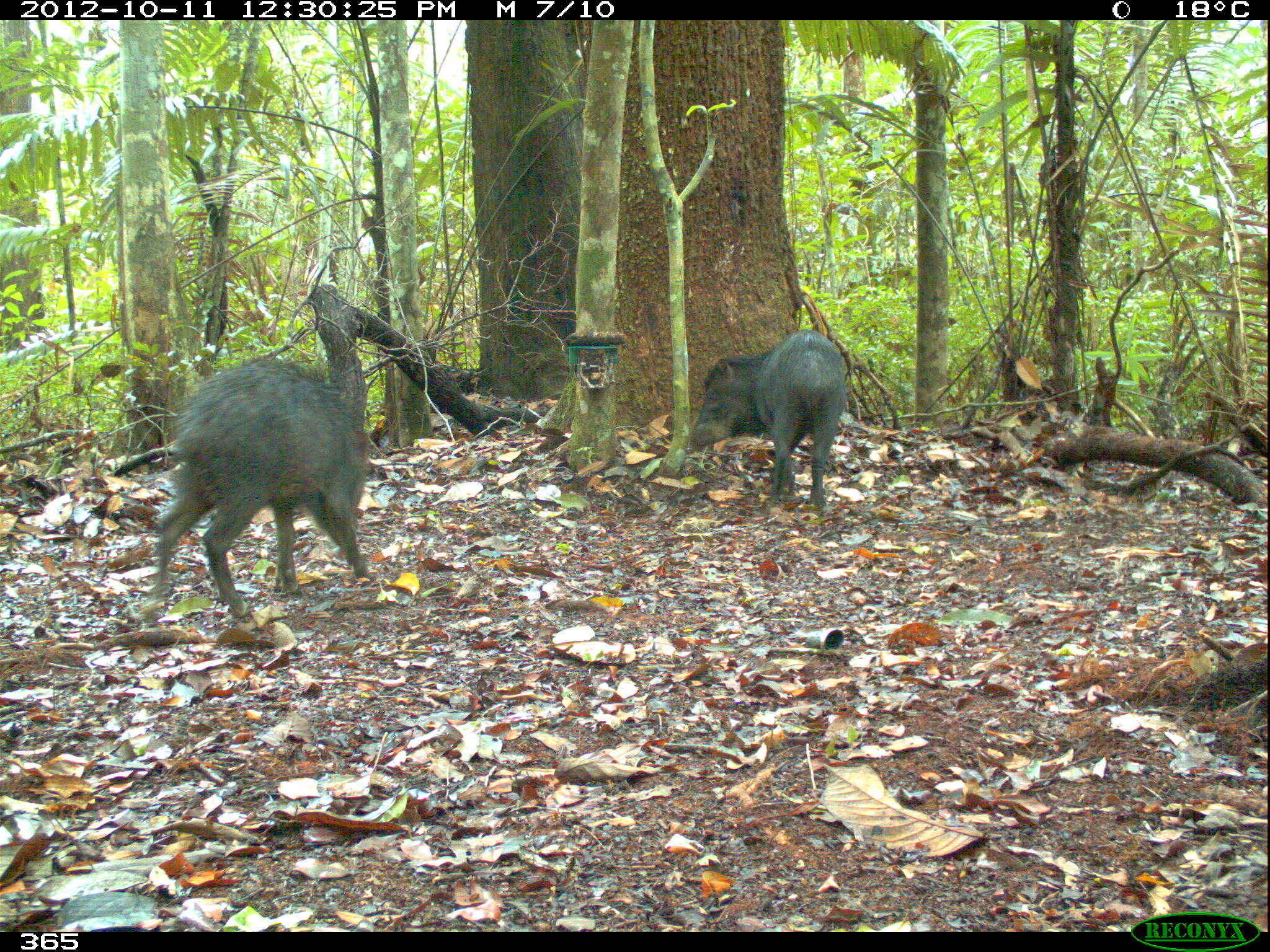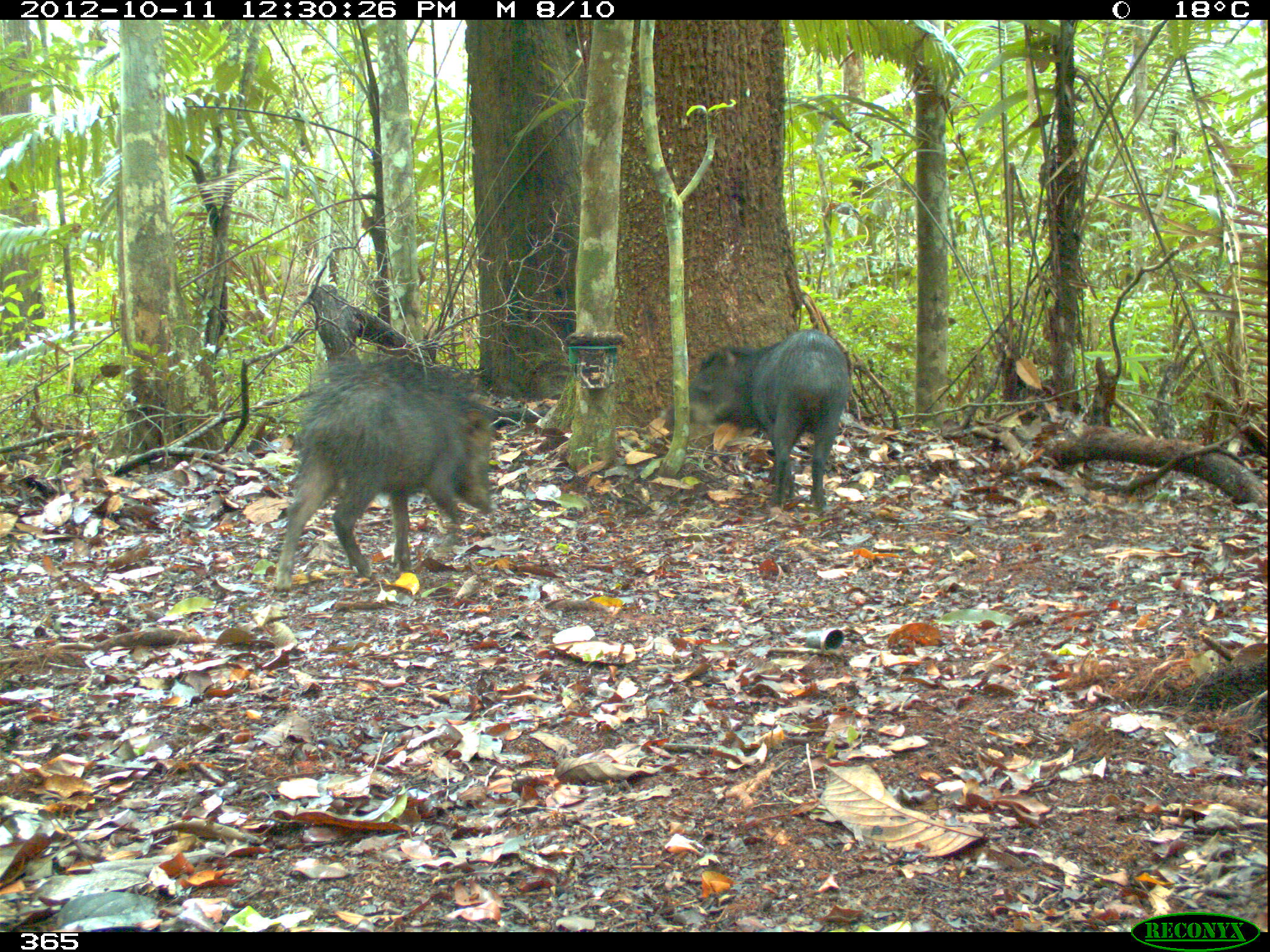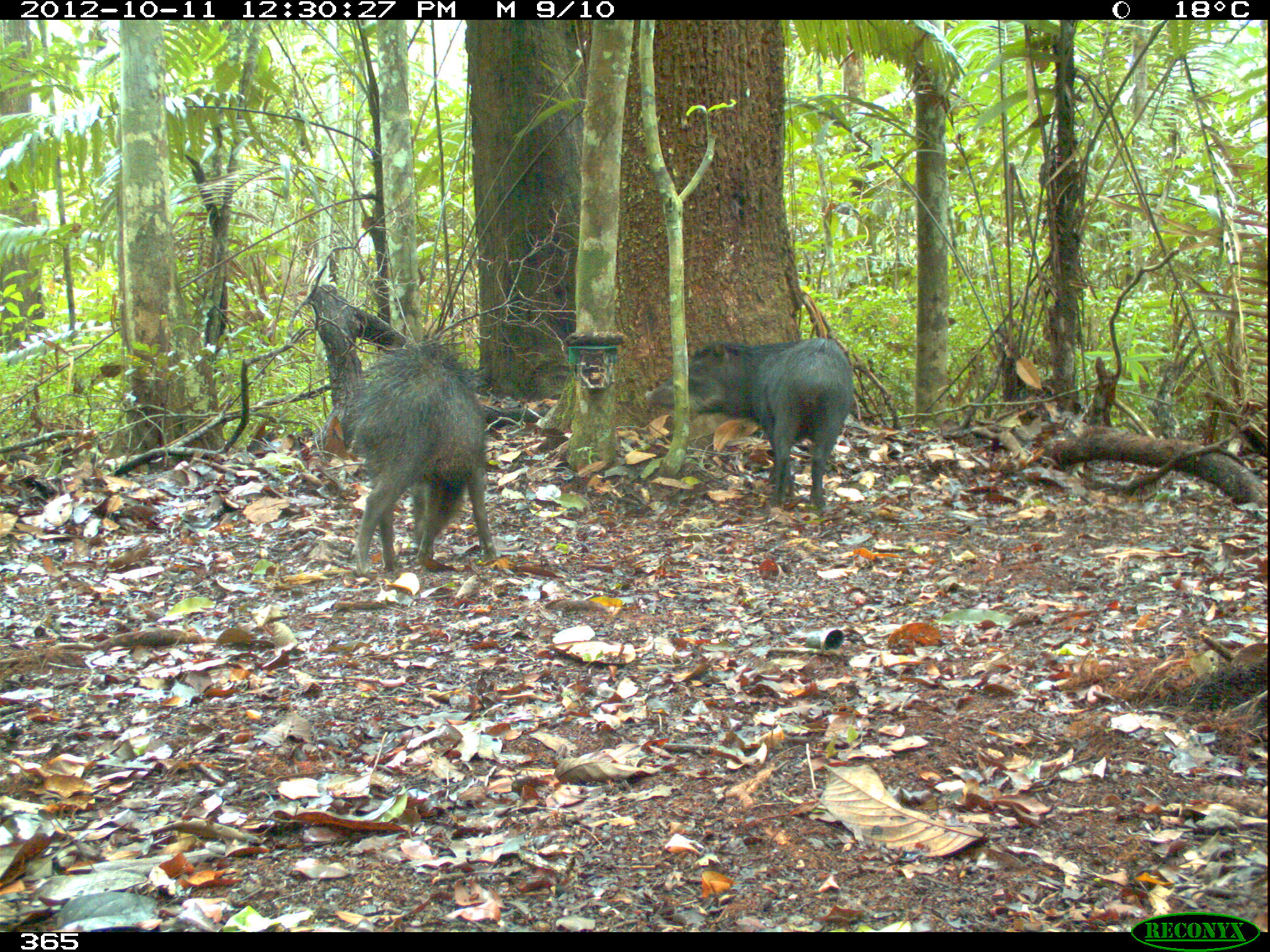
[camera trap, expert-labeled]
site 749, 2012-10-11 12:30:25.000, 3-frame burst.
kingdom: Animalia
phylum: Chordata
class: Mammalia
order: Artiodactyla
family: Tayassuidae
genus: Tayassu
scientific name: Tayassu pecari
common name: white-lipped peccary